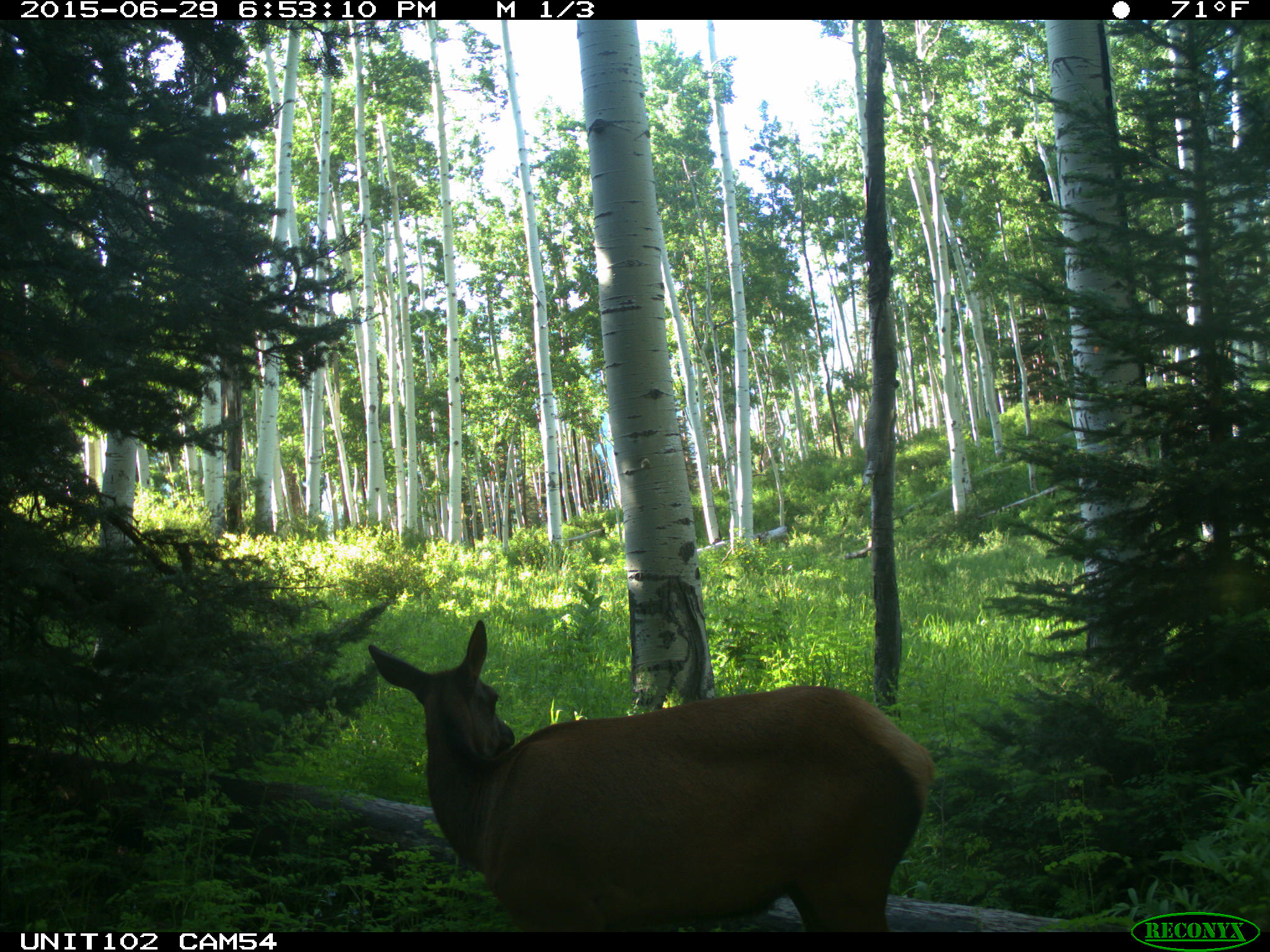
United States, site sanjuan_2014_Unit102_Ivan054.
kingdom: Animalia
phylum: Chordata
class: Mammalia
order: Artiodactyla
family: Cervidae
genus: Cervus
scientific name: Cervus elaphus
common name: red deer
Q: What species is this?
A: Cervus elaphus (red deer).